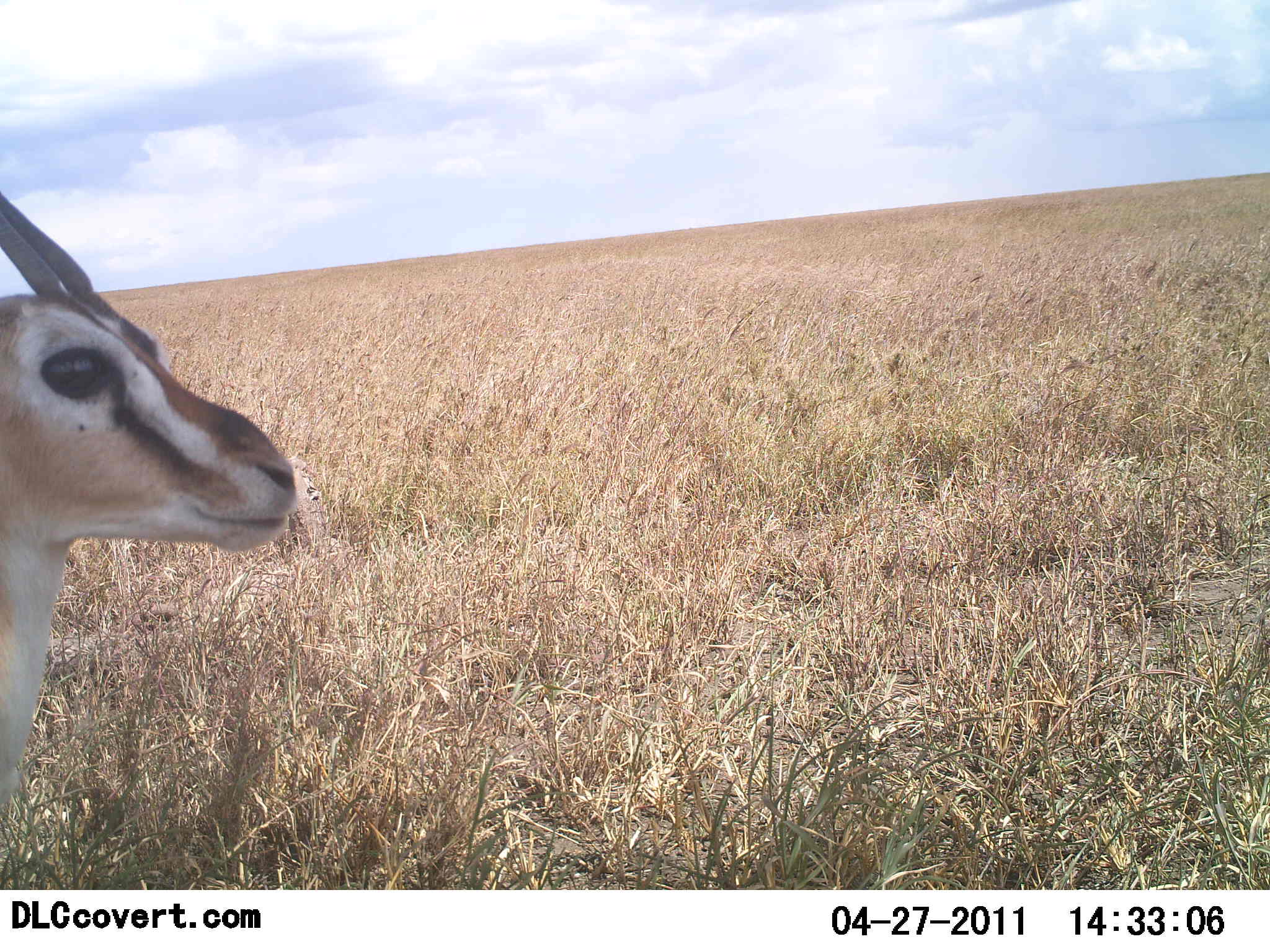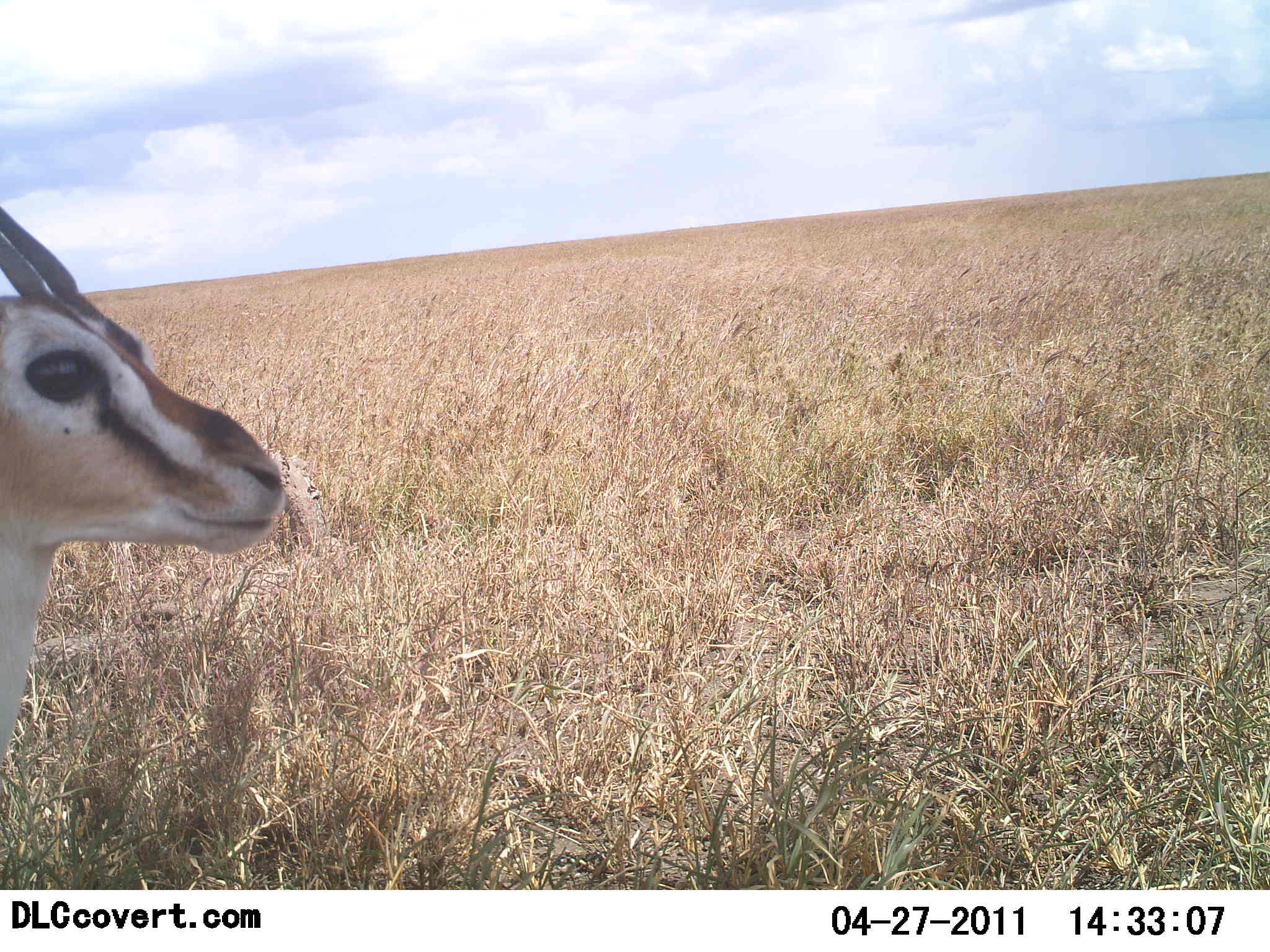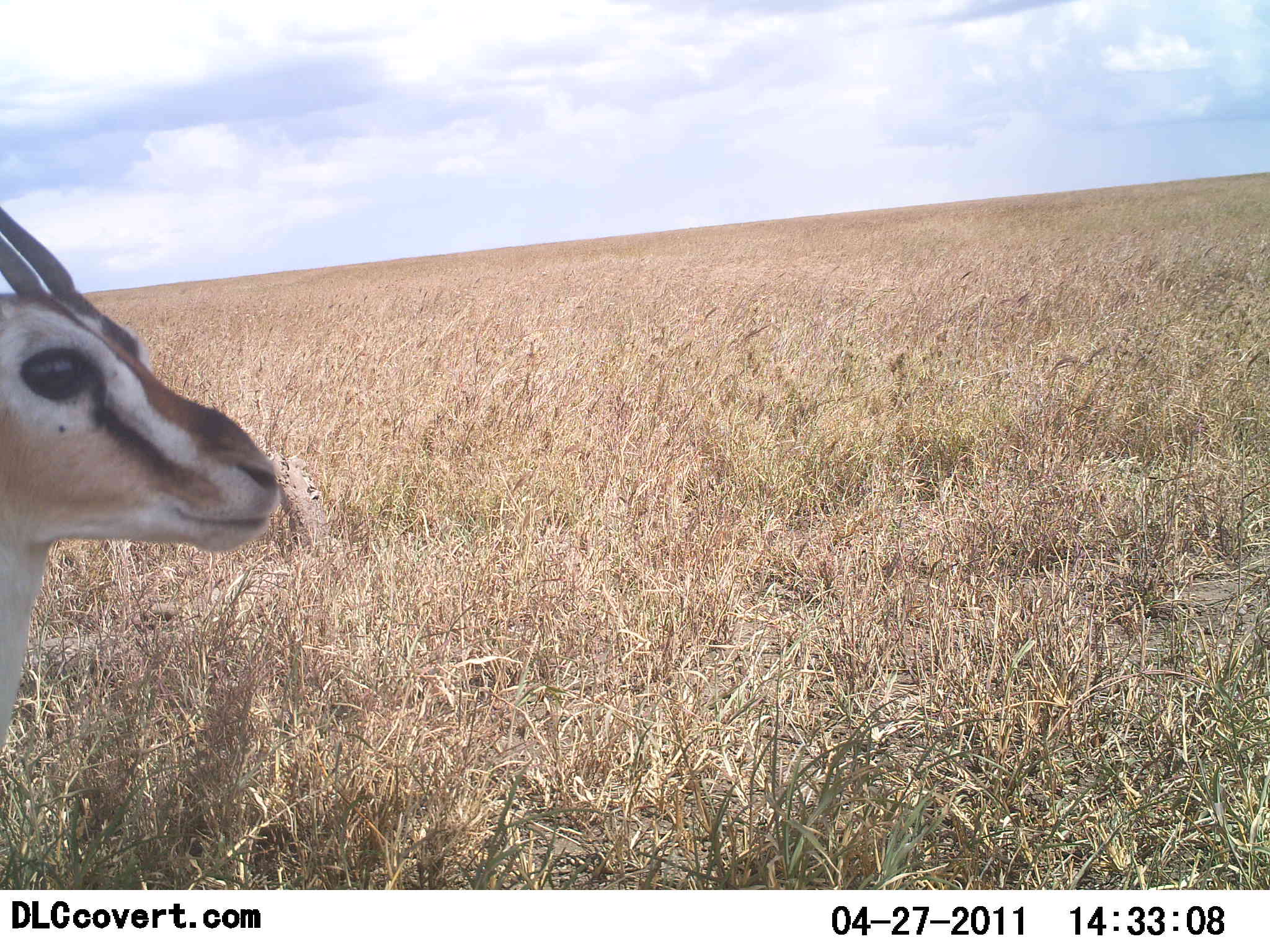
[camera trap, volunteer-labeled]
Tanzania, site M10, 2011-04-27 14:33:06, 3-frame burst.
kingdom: Animalia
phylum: Chordata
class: Mammalia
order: Artiodactyla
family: Bovidae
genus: Eudorcas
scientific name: Eudorcas thomsonii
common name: thomson's gazelle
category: gazellethomsons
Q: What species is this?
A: Gazellethomsons (thomson's gazelle) (Eudorcas thomsonii).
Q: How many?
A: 1.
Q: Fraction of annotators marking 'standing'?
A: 100%.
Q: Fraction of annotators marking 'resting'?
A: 0%.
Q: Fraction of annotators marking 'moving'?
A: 0%.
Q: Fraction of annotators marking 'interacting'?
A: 0%.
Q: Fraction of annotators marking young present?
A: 0%.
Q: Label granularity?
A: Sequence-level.